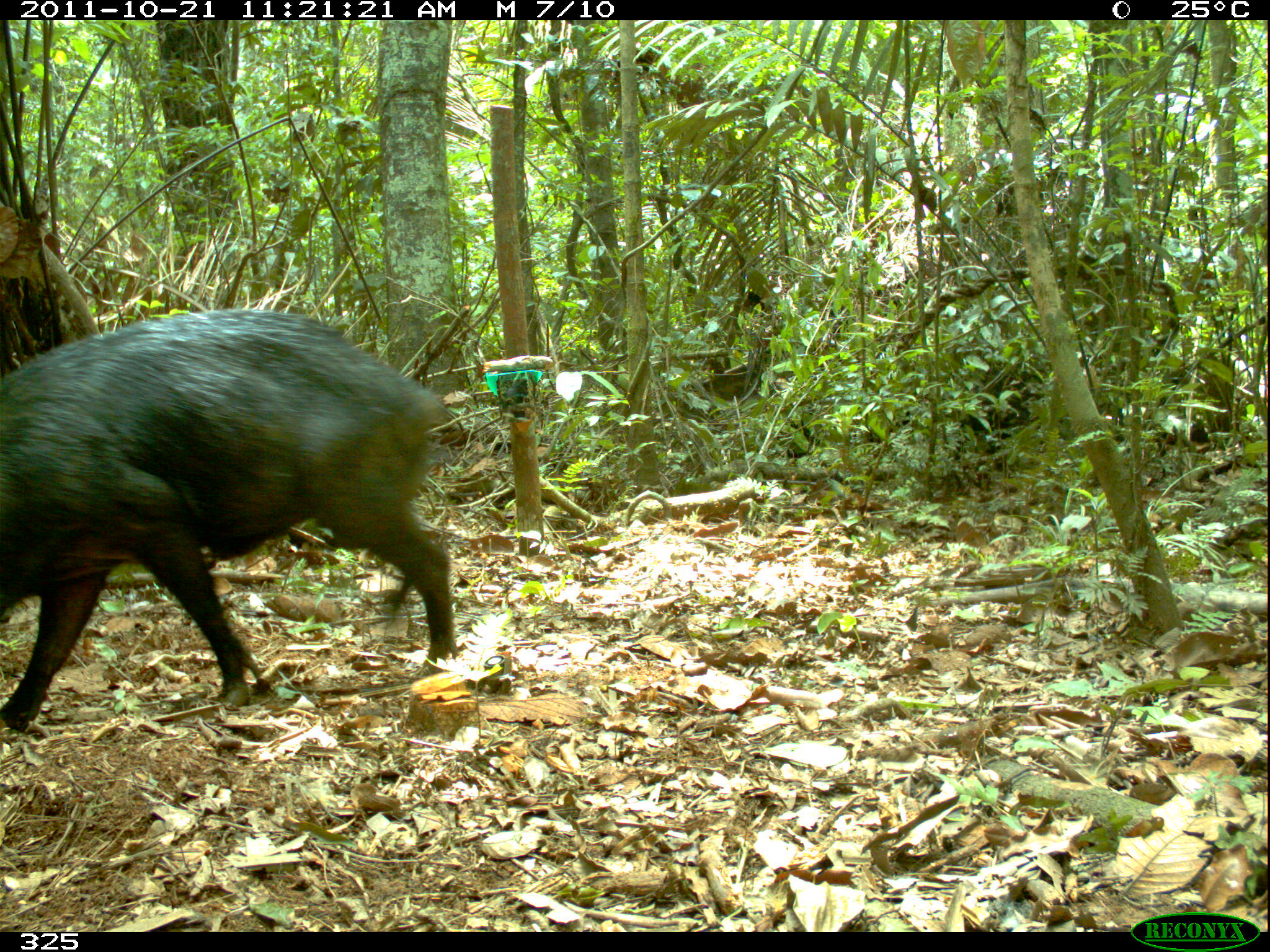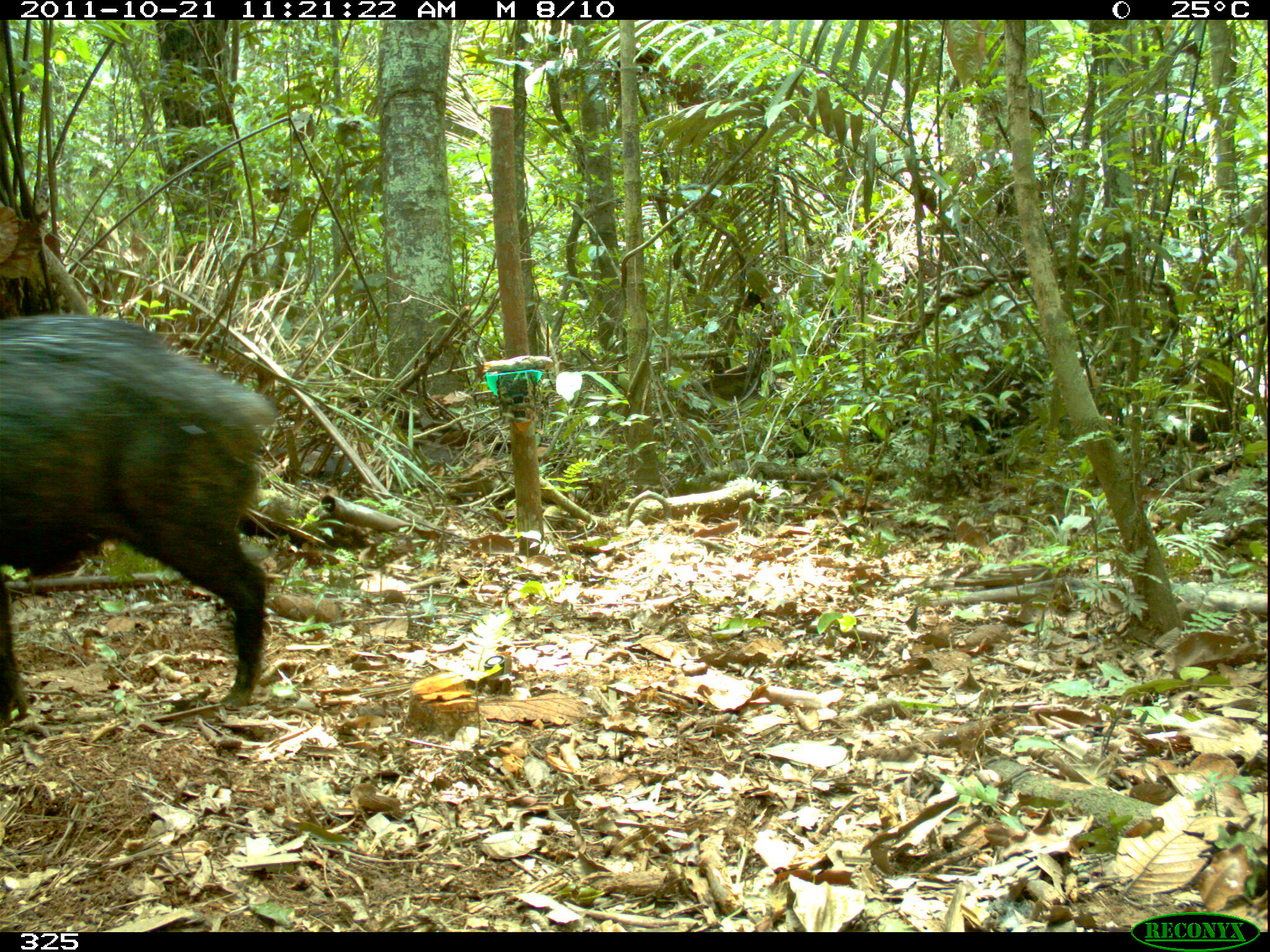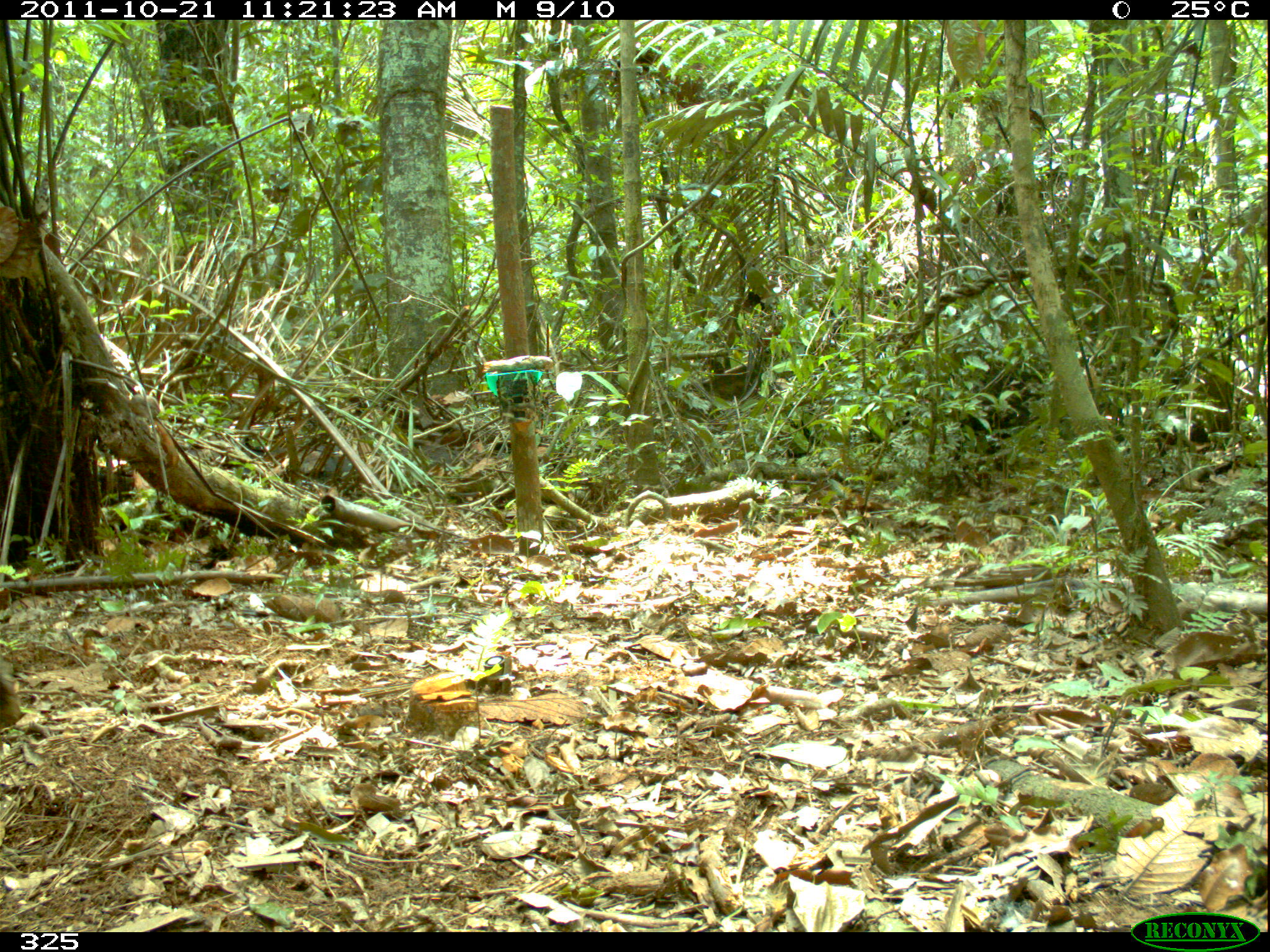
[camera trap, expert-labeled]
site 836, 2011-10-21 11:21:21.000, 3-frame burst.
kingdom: Animalia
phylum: Chordata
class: Mammalia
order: Artiodactyla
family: Tayassuidae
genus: Tayassu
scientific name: Tayassu pecari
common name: white-lipped peccary